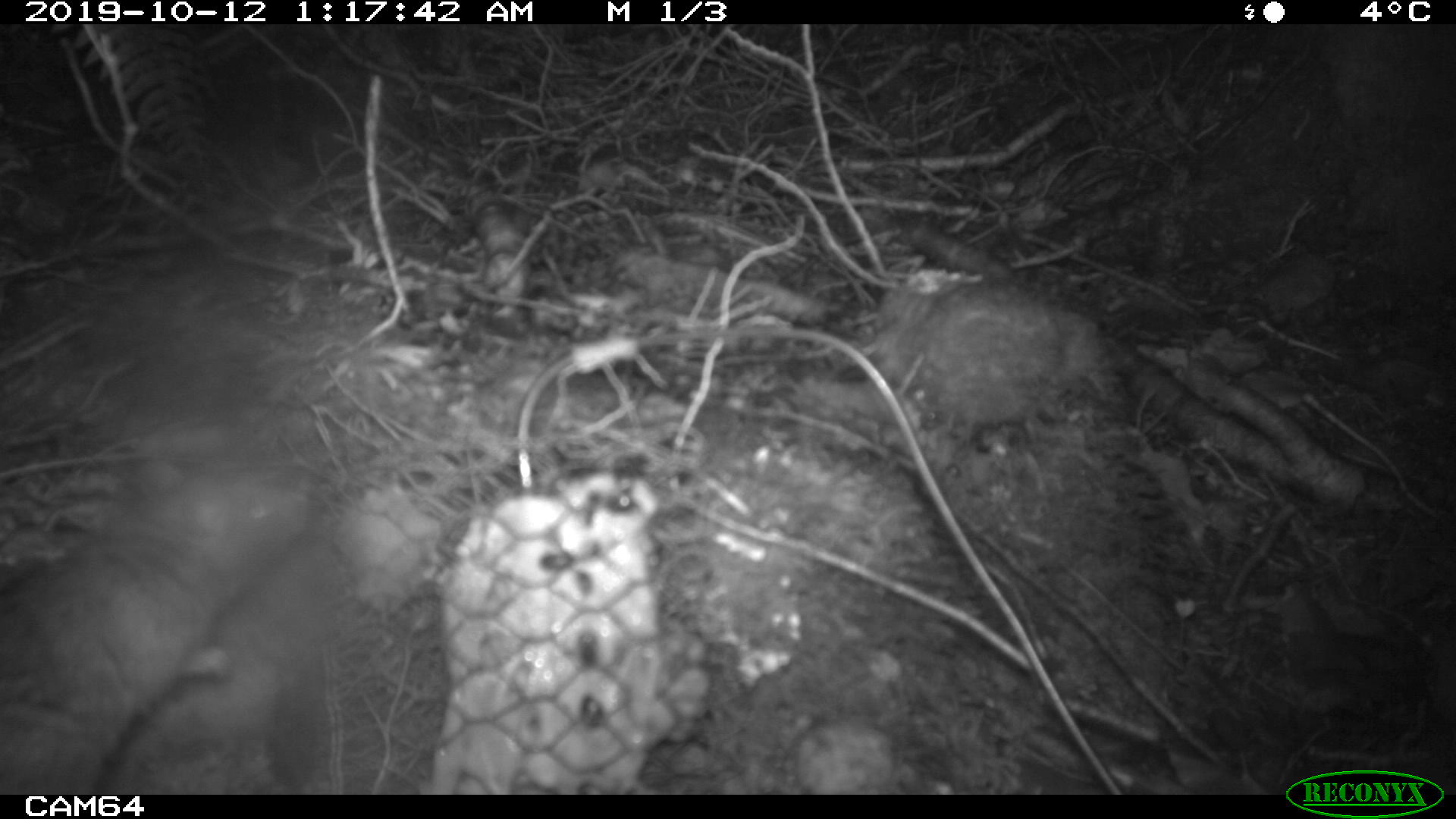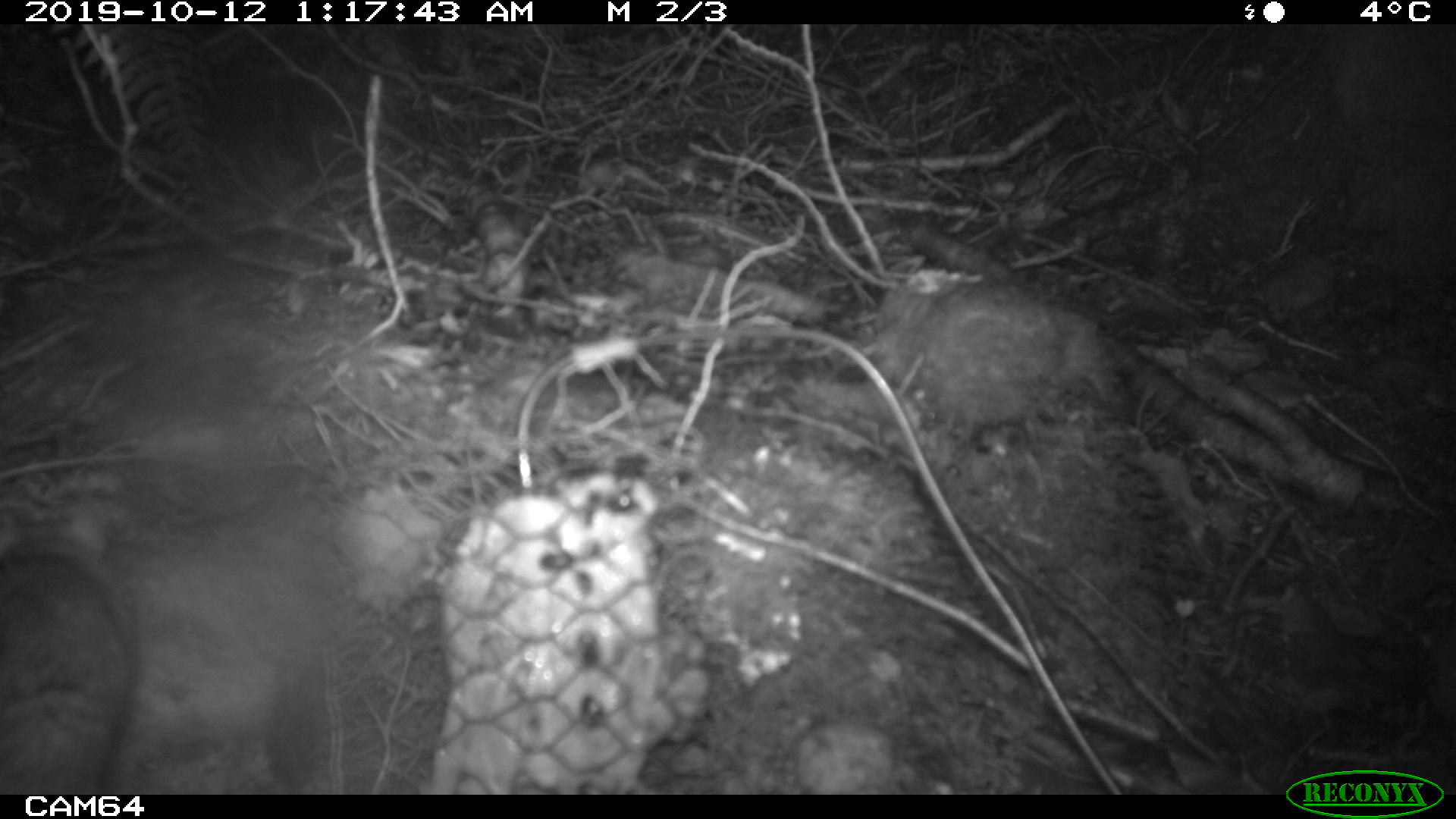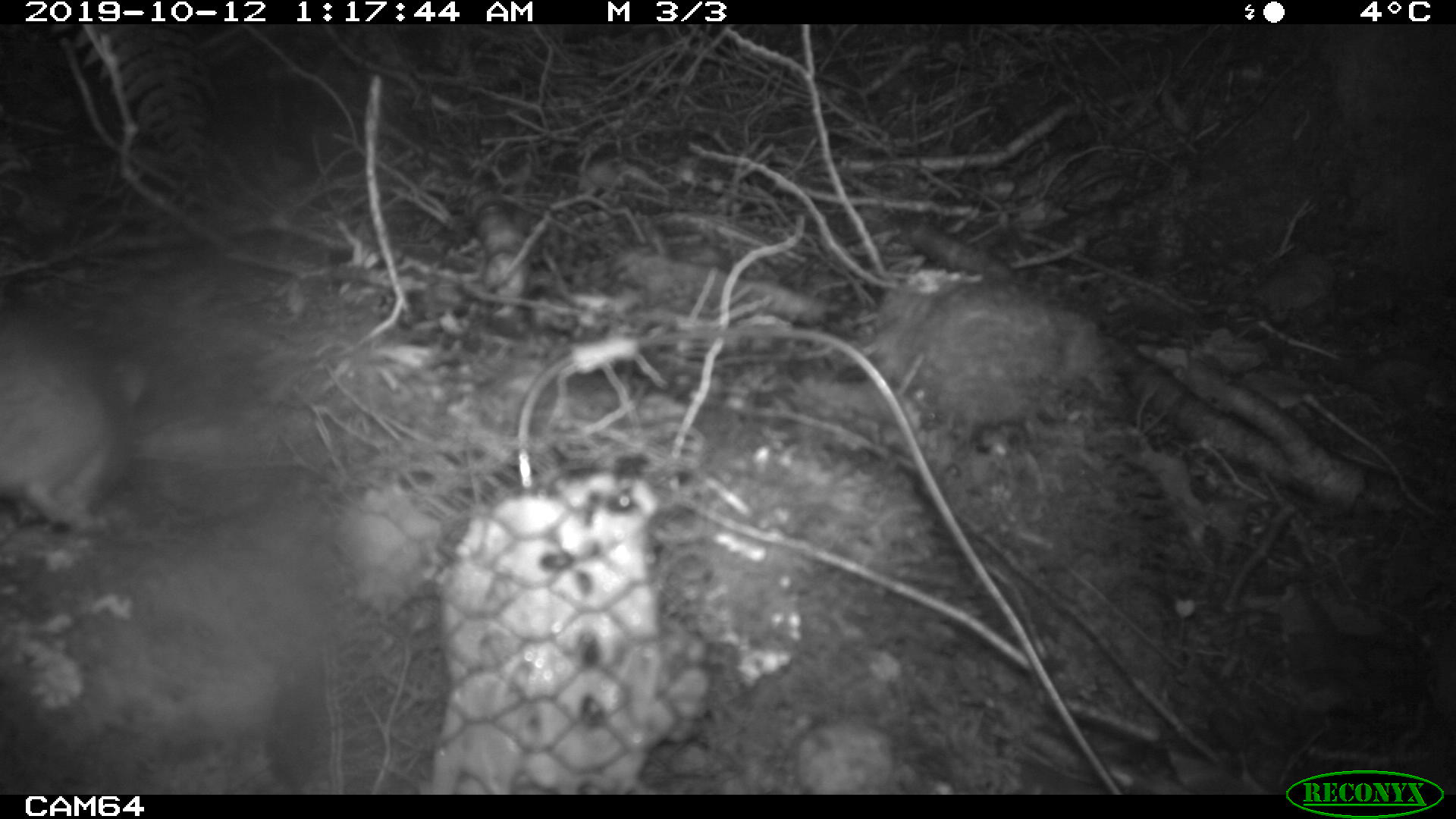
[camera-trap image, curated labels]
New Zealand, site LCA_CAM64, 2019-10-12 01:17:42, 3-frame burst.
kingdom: Animalia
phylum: Chordata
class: Mammalia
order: Rodentia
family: Muridae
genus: Rattus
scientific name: Rattus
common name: rat